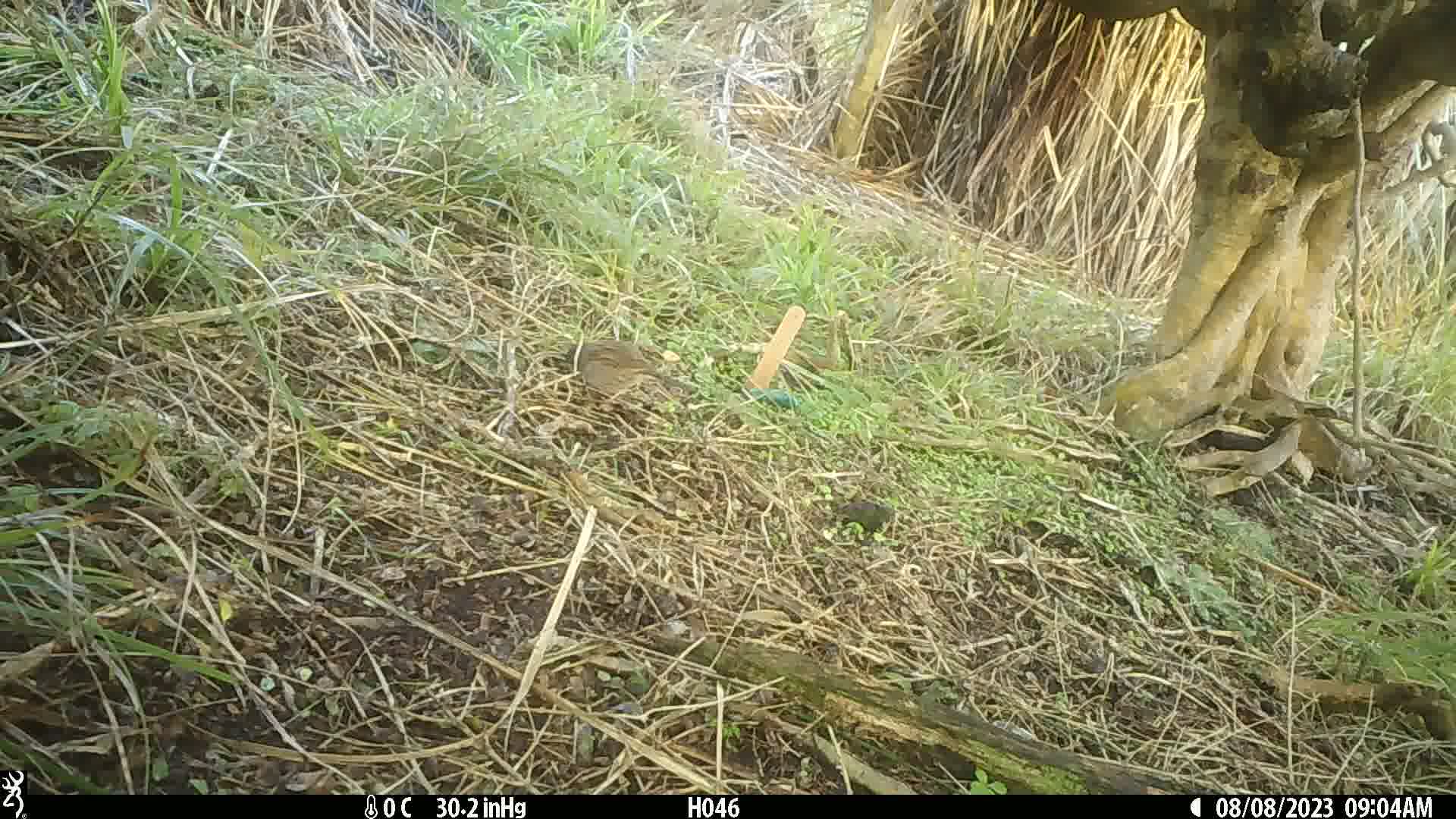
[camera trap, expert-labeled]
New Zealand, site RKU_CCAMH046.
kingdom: Animalia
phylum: Chordata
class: Aves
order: Passeriformes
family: Prunellidae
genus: Prunella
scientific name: Prunella modularis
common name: dunnock